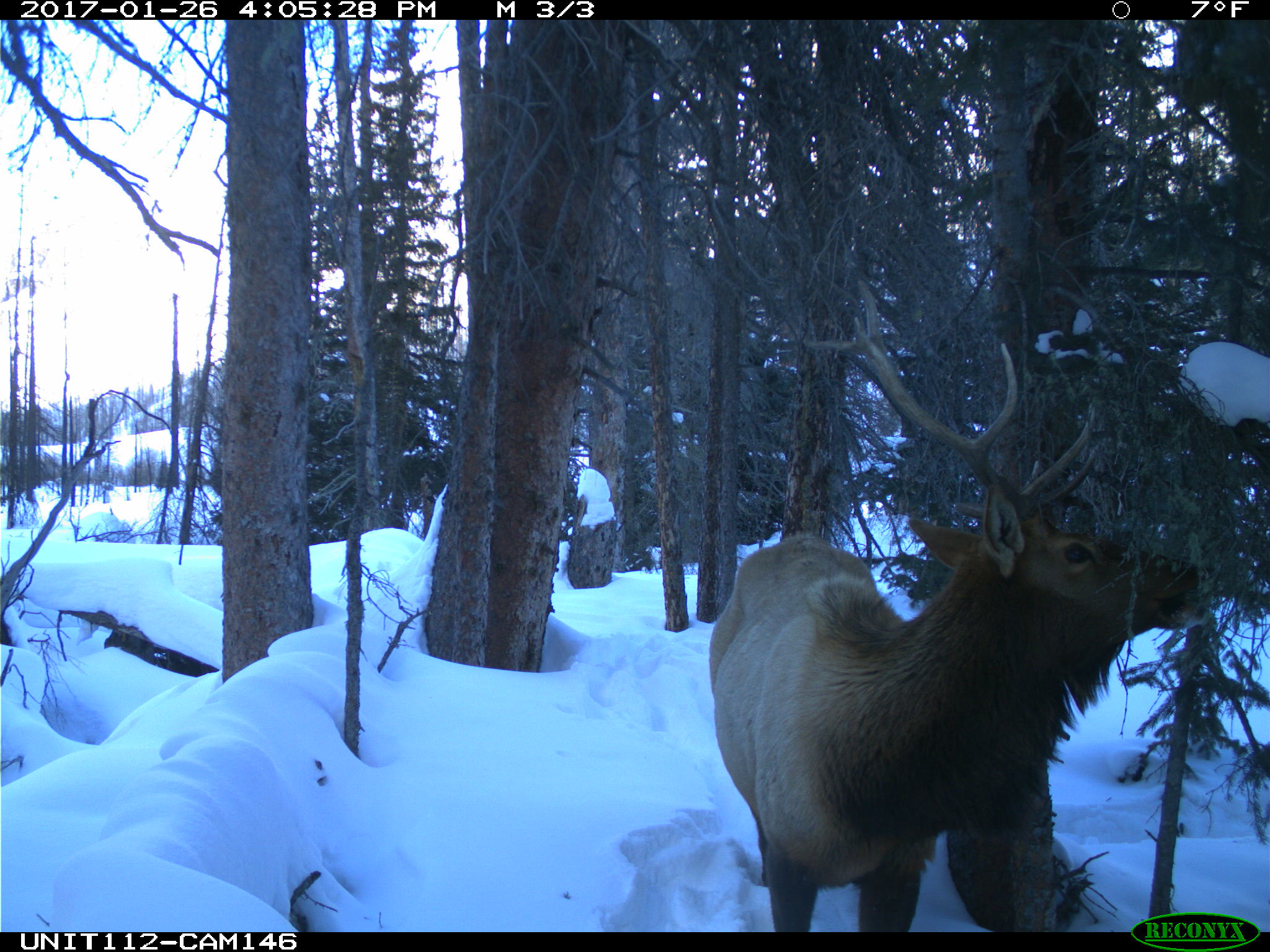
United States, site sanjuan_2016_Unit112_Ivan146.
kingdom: Animalia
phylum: Chordata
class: Mammalia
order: Artiodactyla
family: Cervidae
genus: Cervus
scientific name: Cervus elaphus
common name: red deer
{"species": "Cervus elaphus (red deer)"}